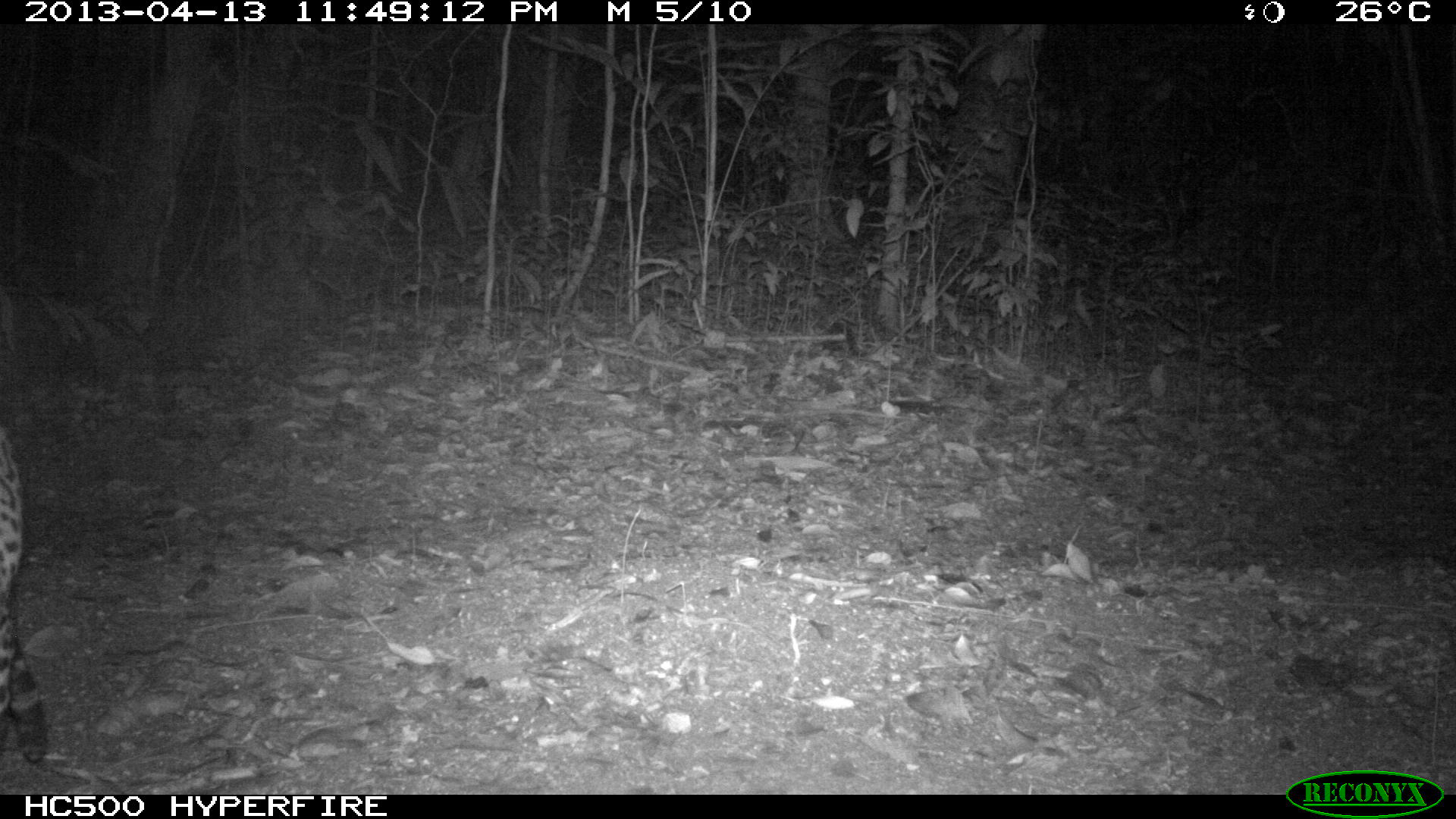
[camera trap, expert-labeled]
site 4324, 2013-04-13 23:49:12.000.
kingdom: Animalia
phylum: Chordata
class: Mammalia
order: Carnivora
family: Felidae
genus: Leopardus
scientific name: Leopardus pardalis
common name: ocelot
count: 1